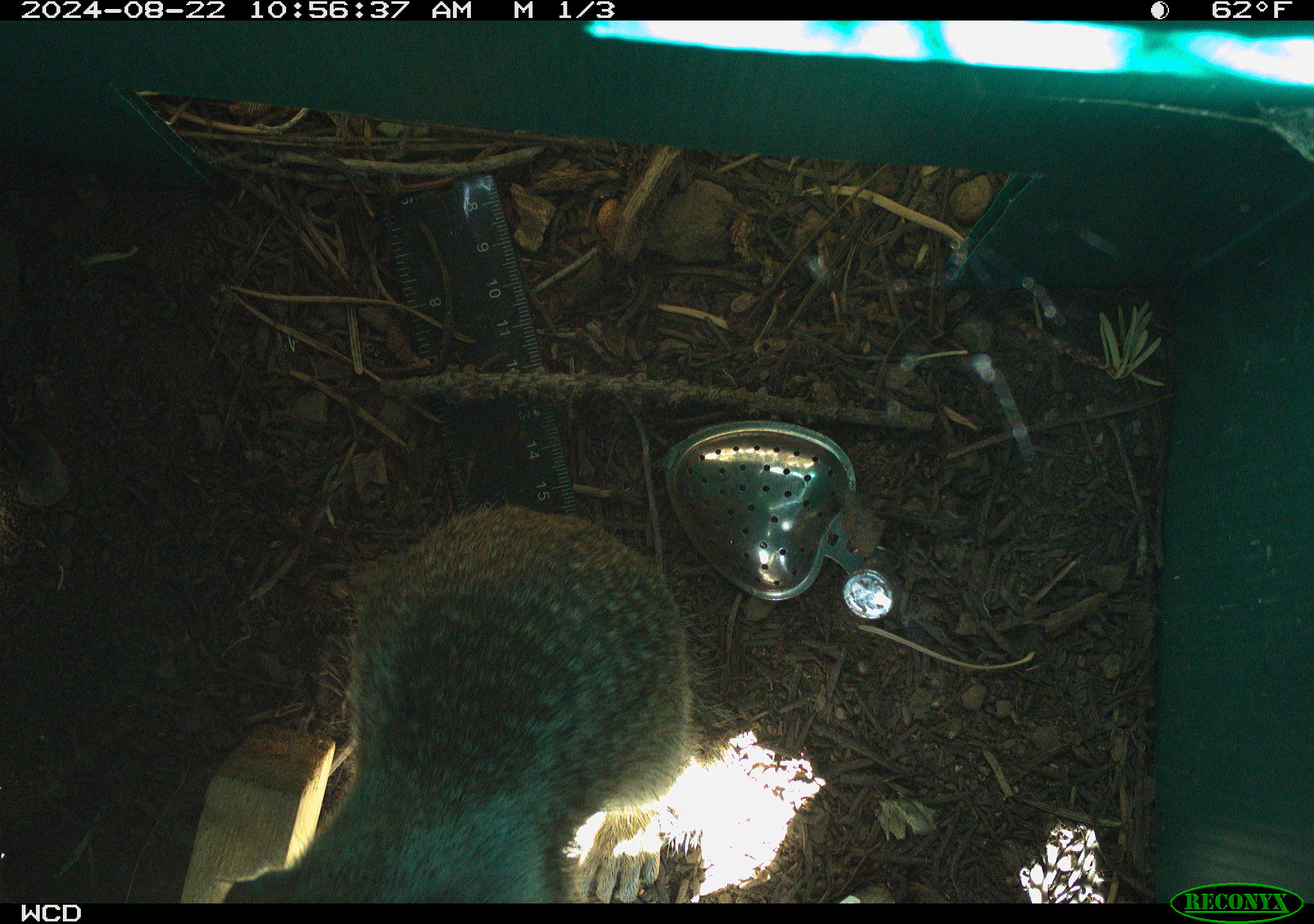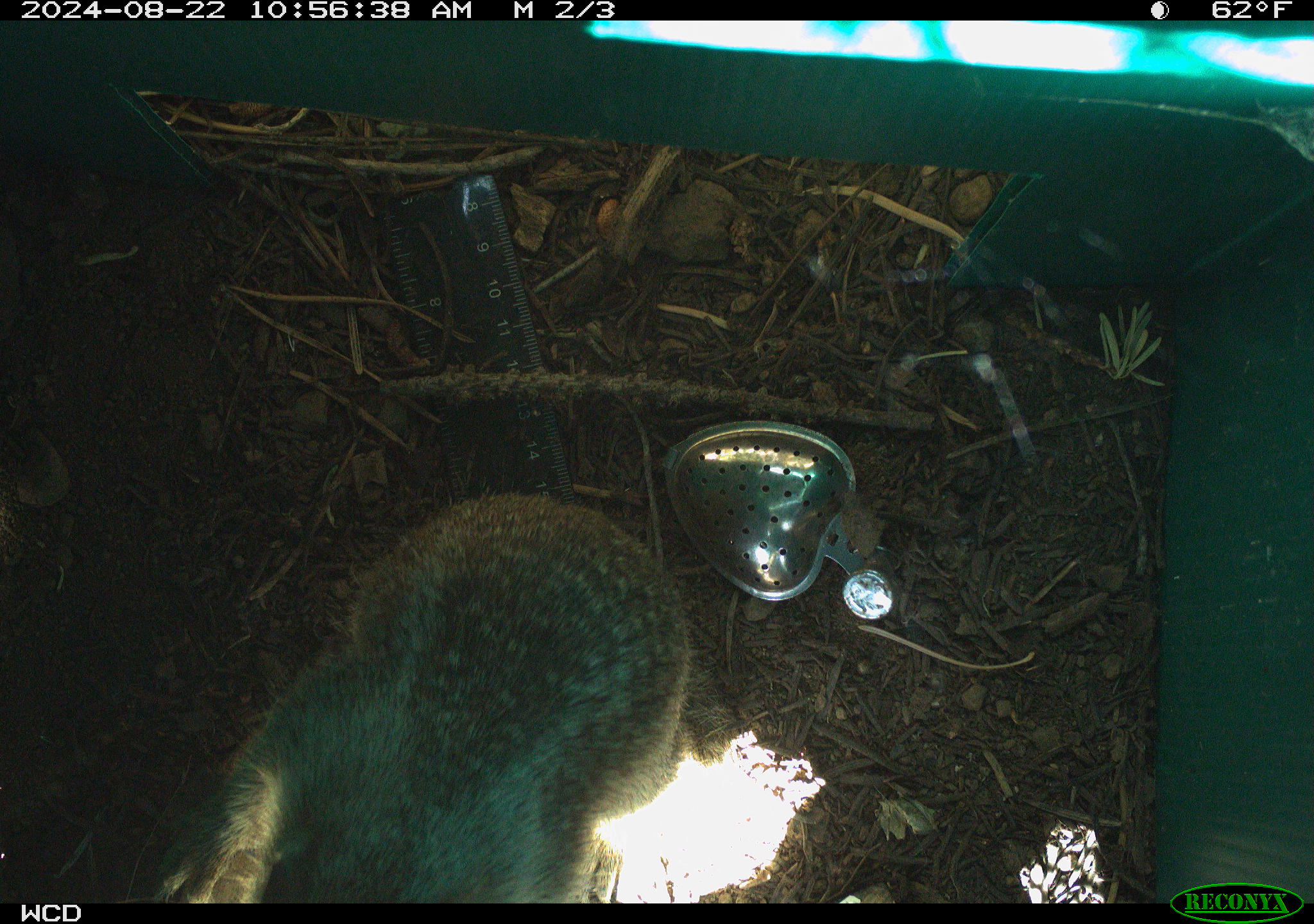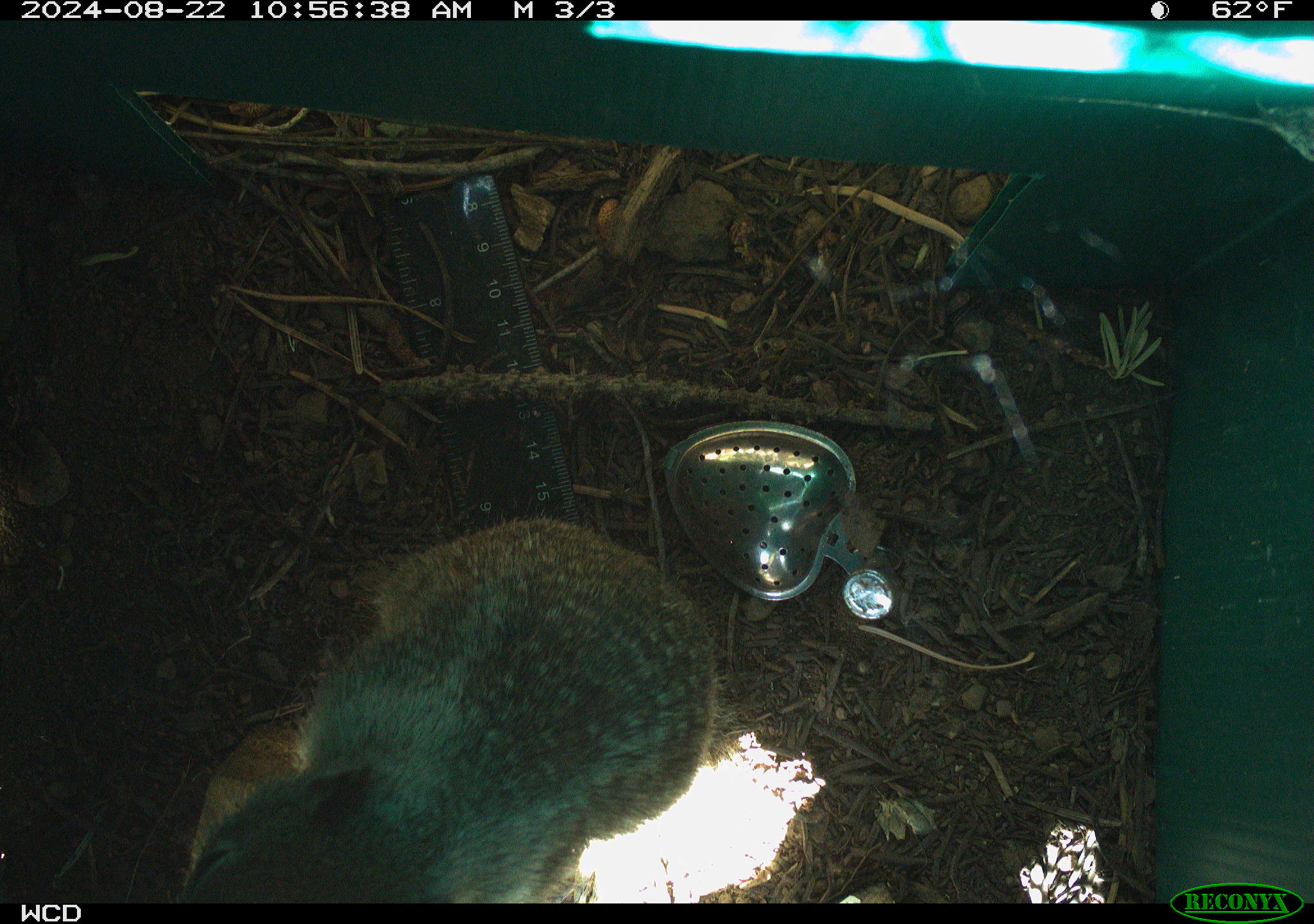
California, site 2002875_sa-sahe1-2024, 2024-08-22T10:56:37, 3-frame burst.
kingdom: Animalia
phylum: Chordata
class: Mammalia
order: Rodentia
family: Sciuridae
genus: Otospermophilus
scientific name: Otospermophilus beecheyi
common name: california ground squirrel